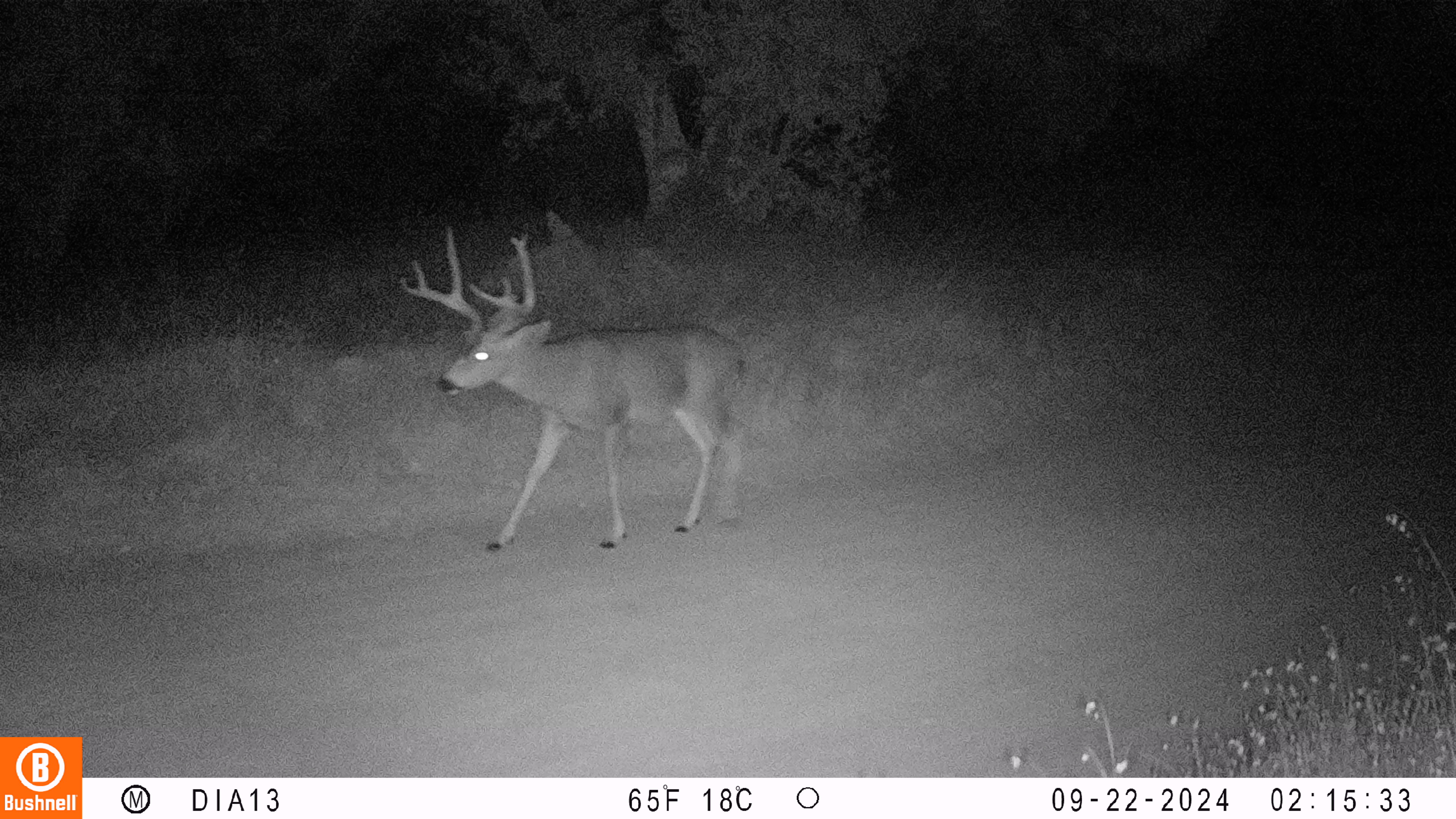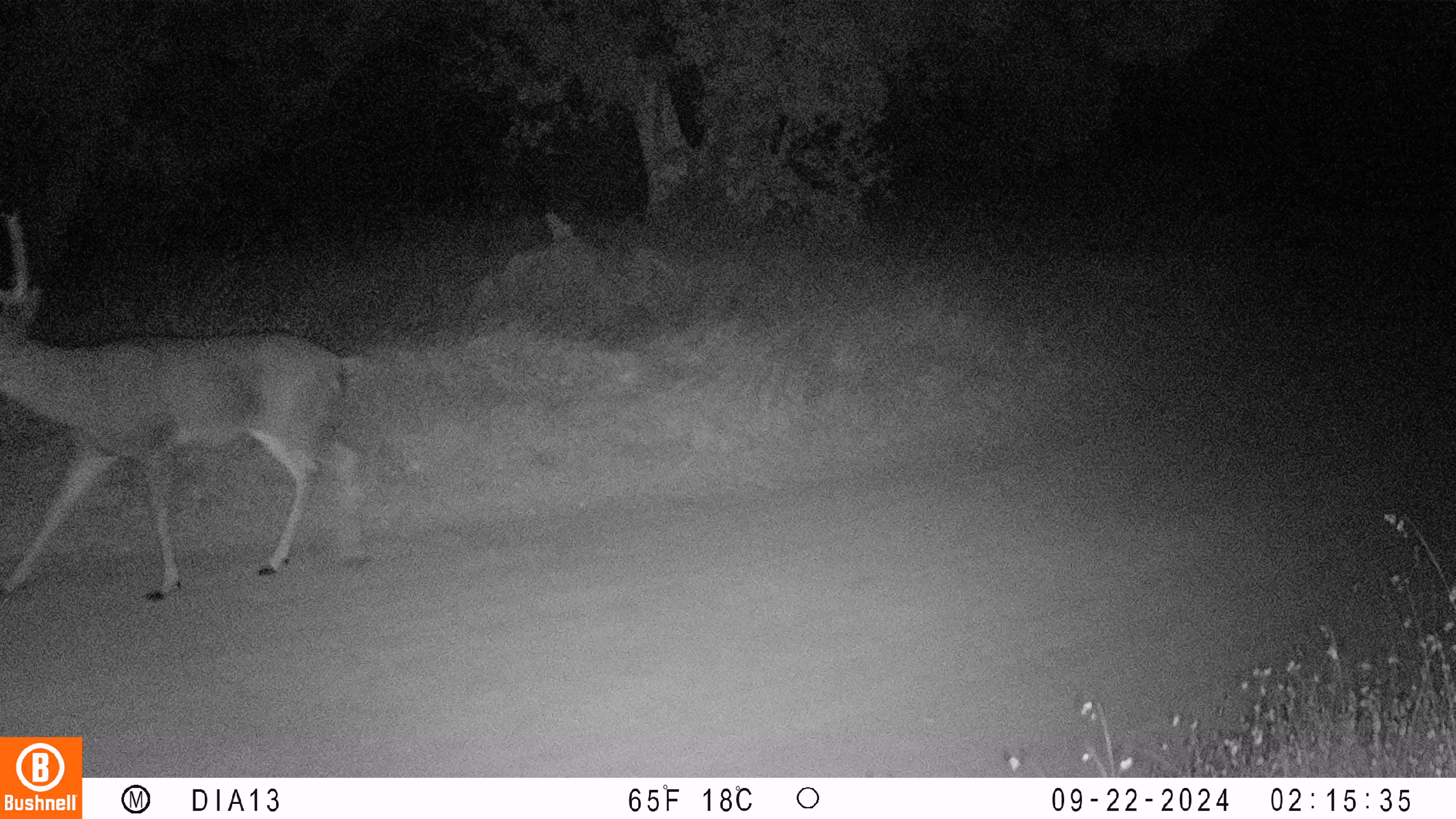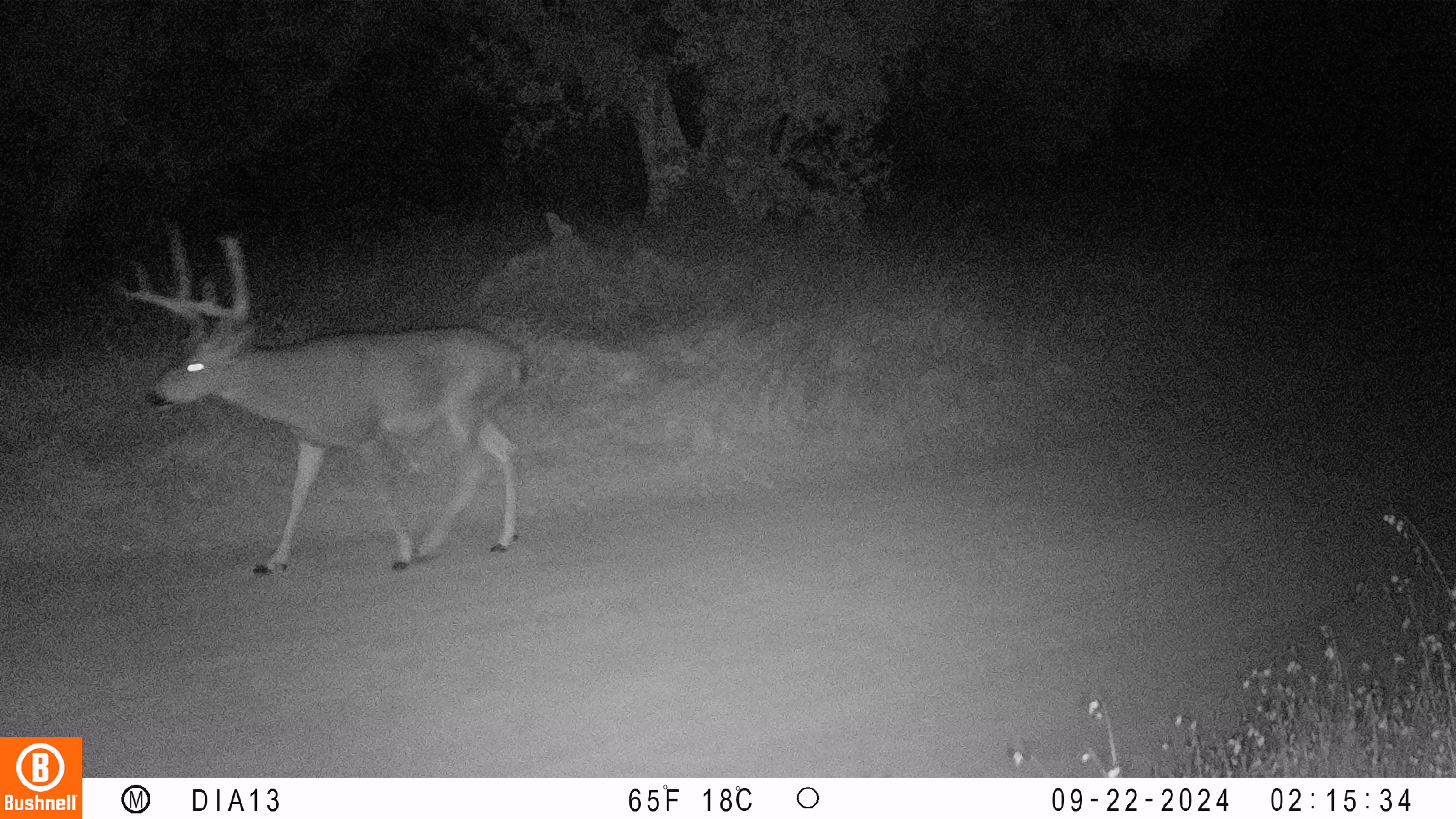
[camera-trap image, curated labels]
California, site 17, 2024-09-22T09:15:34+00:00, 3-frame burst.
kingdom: Animalia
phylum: Chordata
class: Mammalia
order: Artiodactyla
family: Cervidae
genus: Odocoileus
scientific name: Odocoileus hemionus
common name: mule deer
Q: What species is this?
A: Mule deer (Odocoileus hemionus).